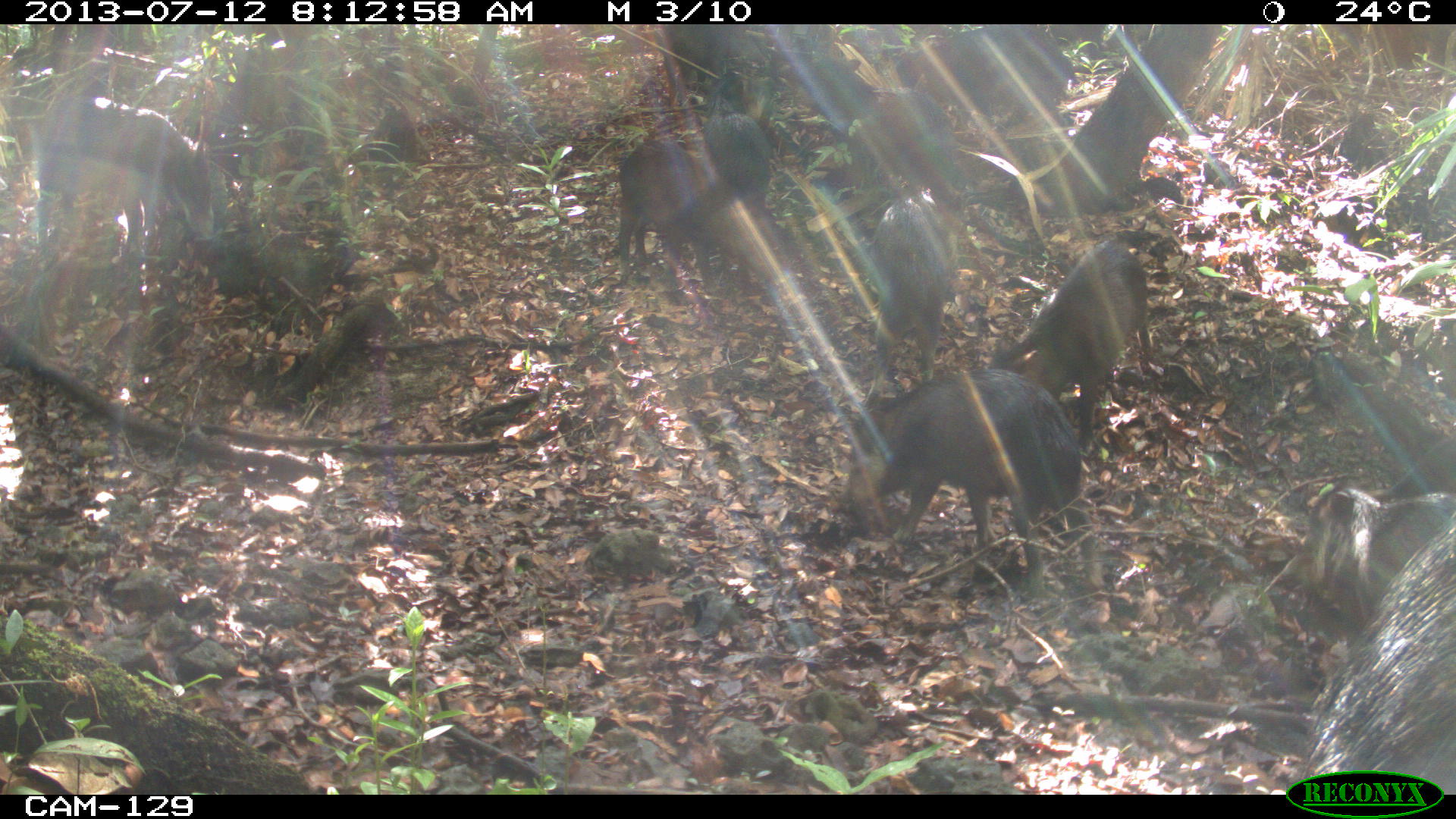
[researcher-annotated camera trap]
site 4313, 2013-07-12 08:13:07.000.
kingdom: Animalia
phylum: Chordata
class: Mammalia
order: Artiodactyla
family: Tayassuidae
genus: Tayassu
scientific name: Tayassu pecari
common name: white-lipped peccary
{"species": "Tayassu pecari (white-lipped peccary)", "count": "20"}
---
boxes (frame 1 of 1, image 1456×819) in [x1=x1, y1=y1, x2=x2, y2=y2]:
tayassu pecari: [x1=844, y1=367, x2=1103, y2=593]; [x1=1289, y1=469, x2=1456, y2=796]; [x1=0, y1=94, x2=215, y2=271]; [x1=988, y1=238, x2=1152, y2=459]; [x1=617, y1=140, x2=811, y2=302]; [x1=808, y1=58, x2=960, y2=199]; [x1=894, y1=26, x2=1076, y2=141]; [x1=874, y1=180, x2=960, y2=387]; [x1=702, y1=71, x2=771, y2=211]